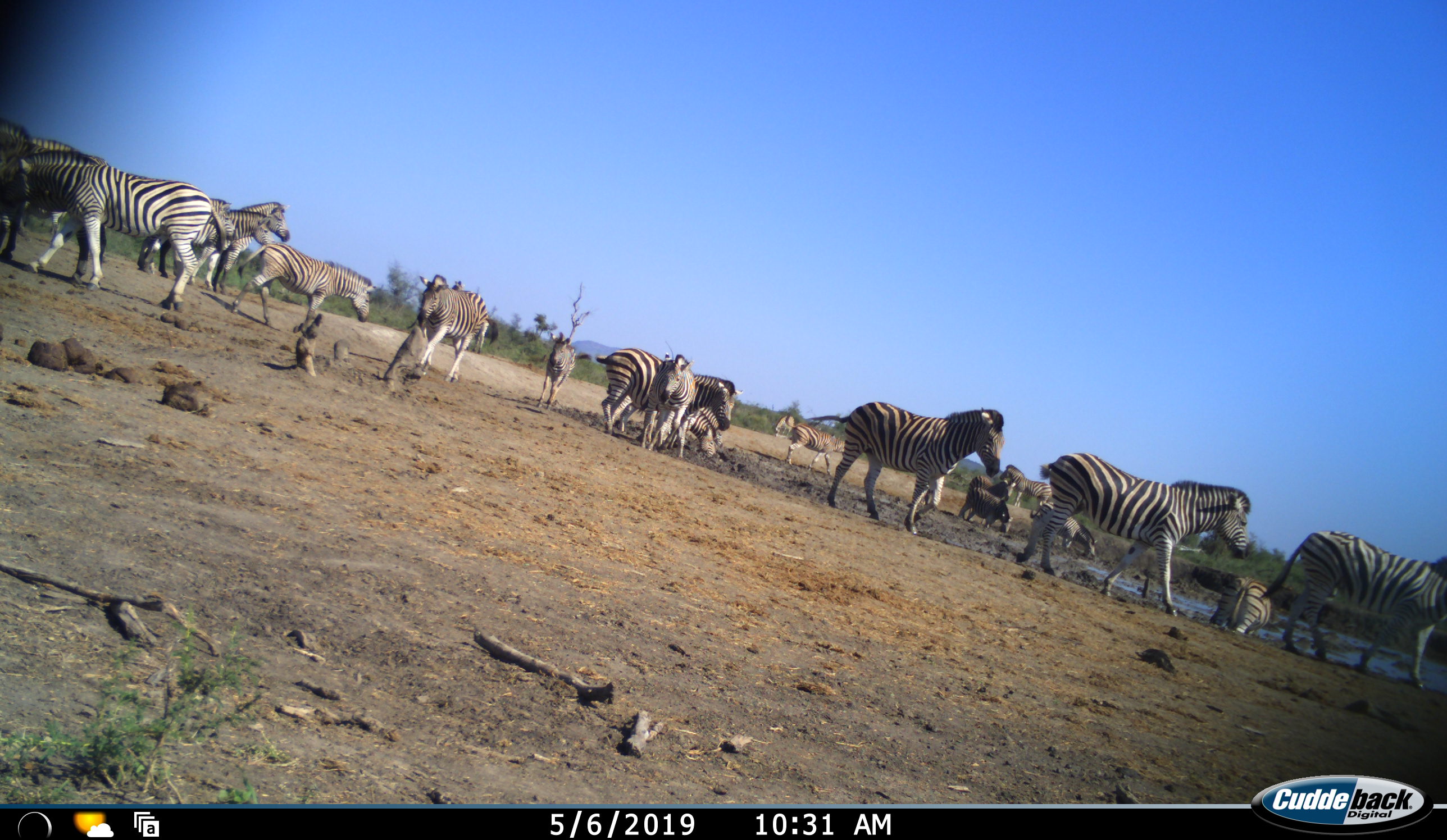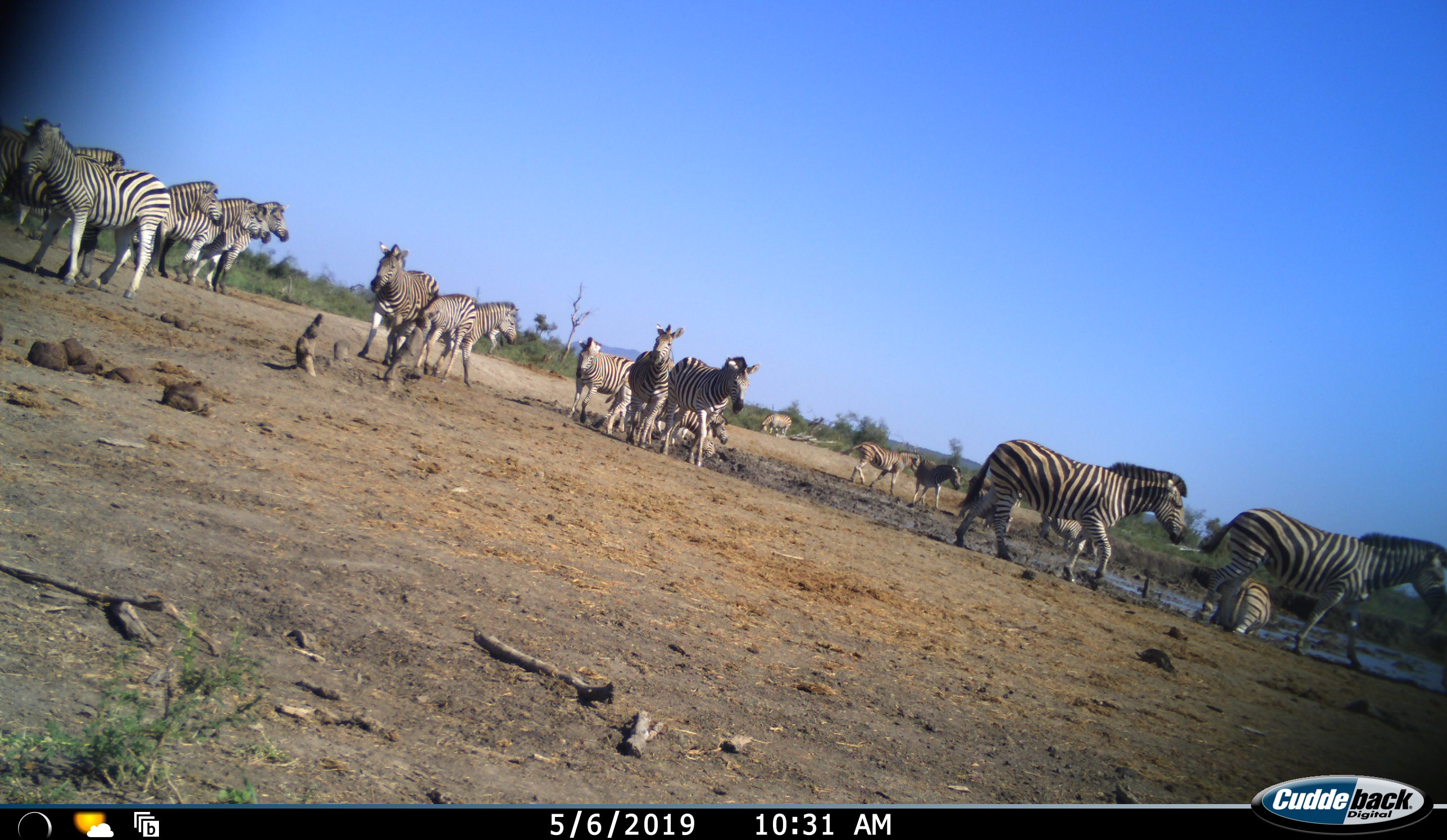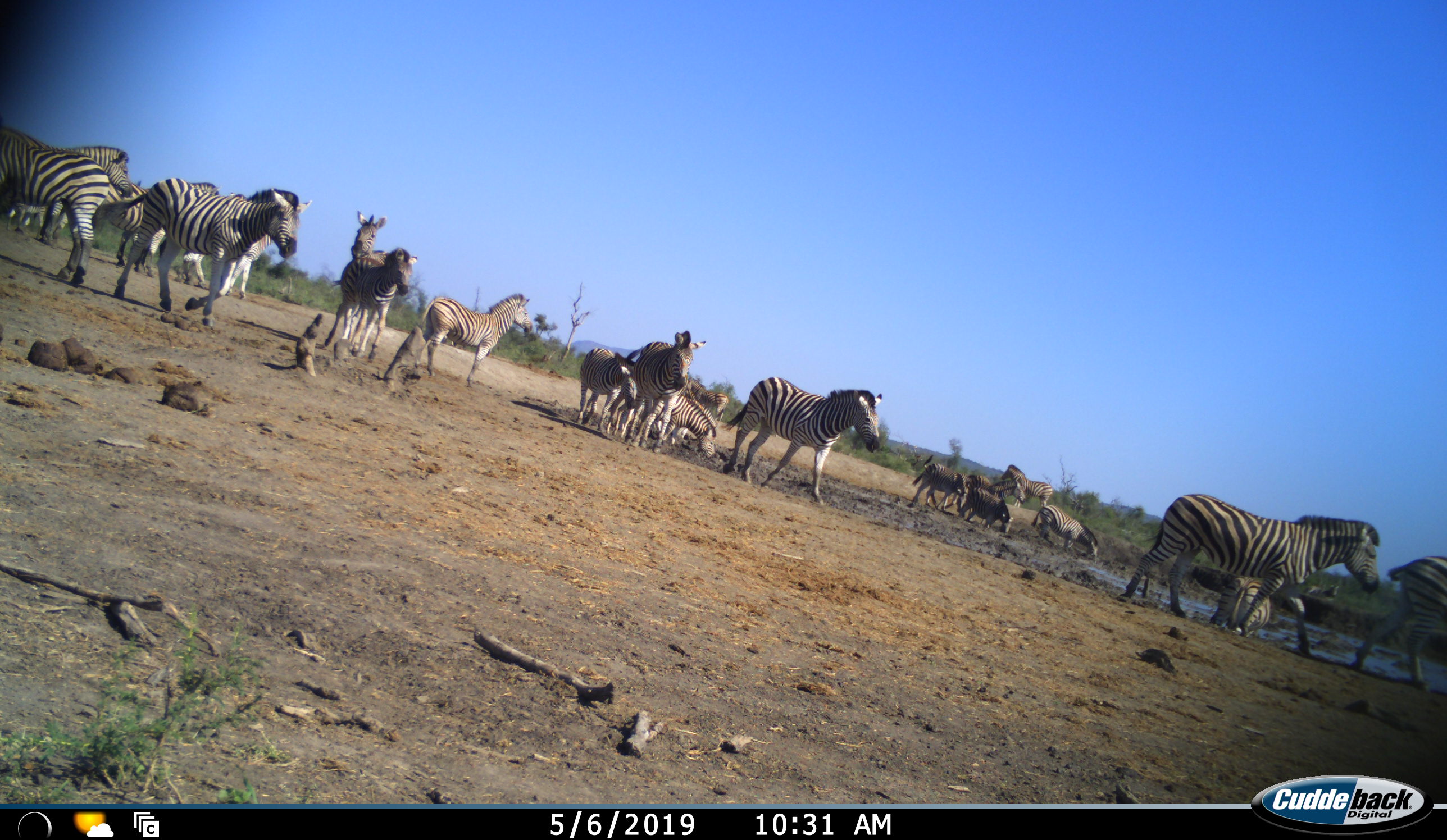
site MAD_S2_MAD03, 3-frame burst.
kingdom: Animalia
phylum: Chordata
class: Mammalia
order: Perissodactyla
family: Equidae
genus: Equus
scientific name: Equus quagga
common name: plains zebra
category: zebraplains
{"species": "zebraplains (plains zebra) (Equus quagga)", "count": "11-50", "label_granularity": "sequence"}